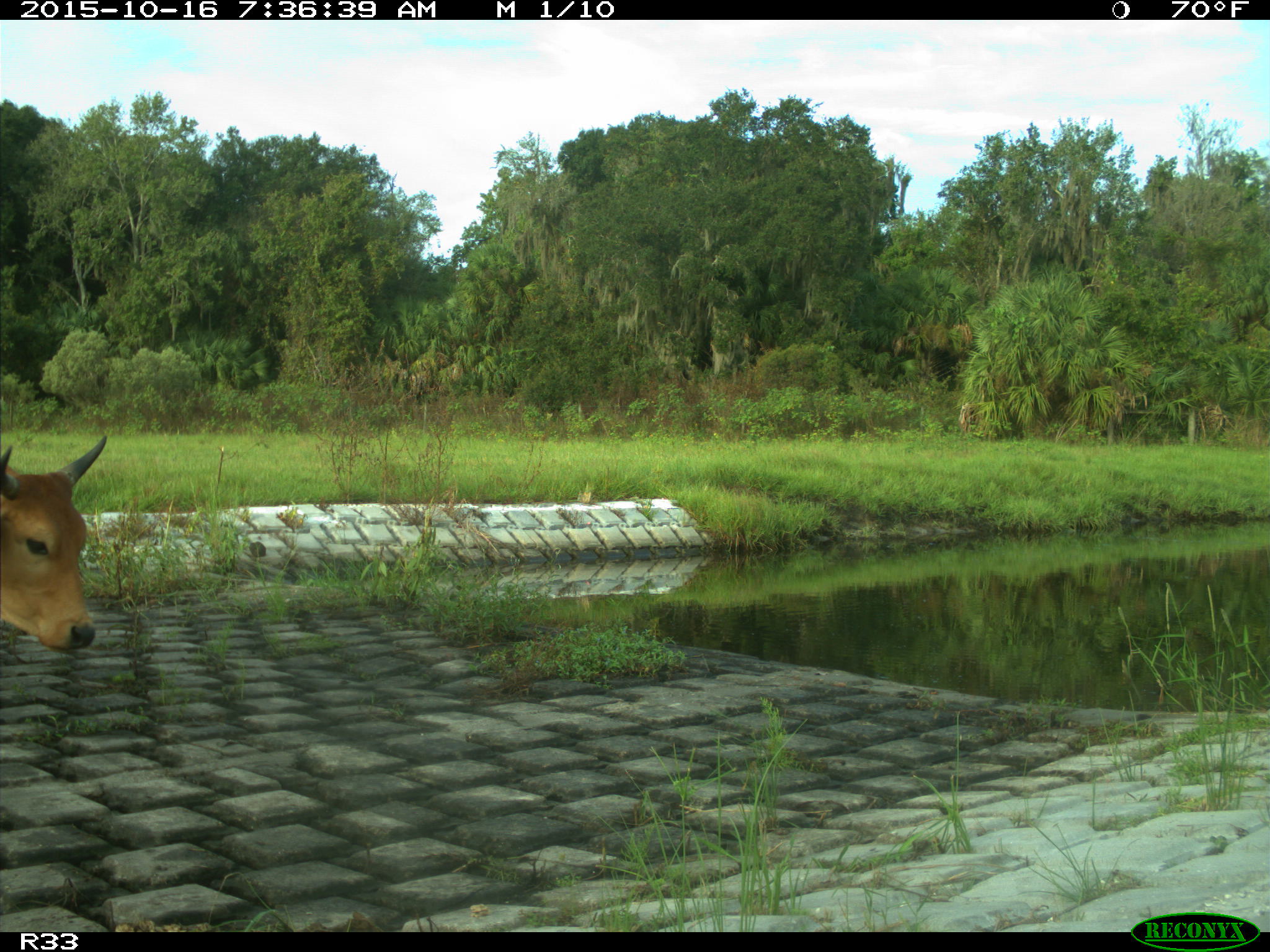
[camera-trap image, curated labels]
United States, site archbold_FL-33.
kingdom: Animalia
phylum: Chordata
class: Mammalia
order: Artiodactyla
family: Bovidae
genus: Bos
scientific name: Bos taurus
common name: domestic cow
Bos taurus (domestic cow).